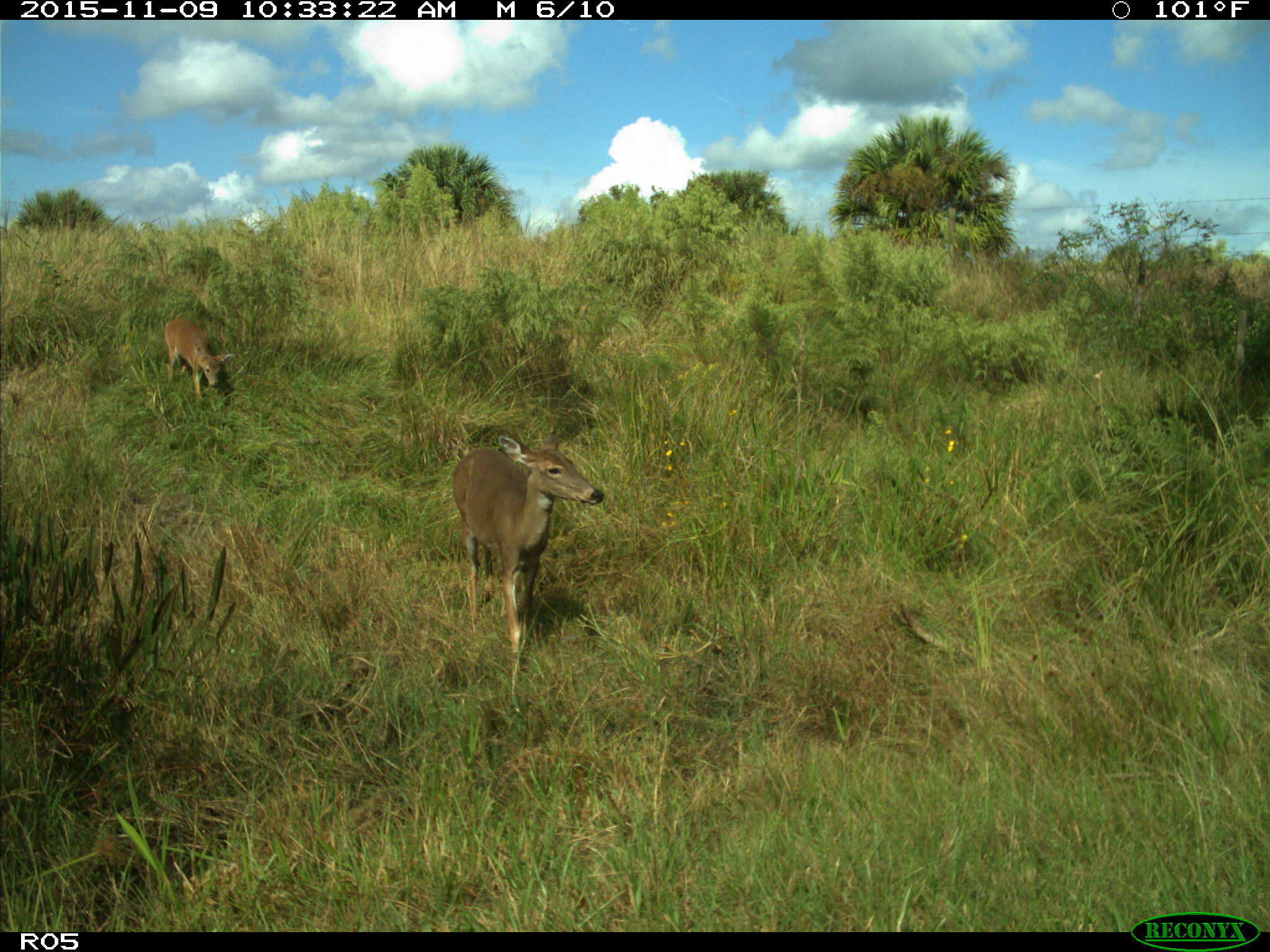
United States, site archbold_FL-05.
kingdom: Animalia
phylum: Chordata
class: Mammalia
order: Artiodactyla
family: Cervidae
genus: Odocoileus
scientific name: Odocoileus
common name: deer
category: unidentified deer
Unidentified deer (deer) (Odocoileus).